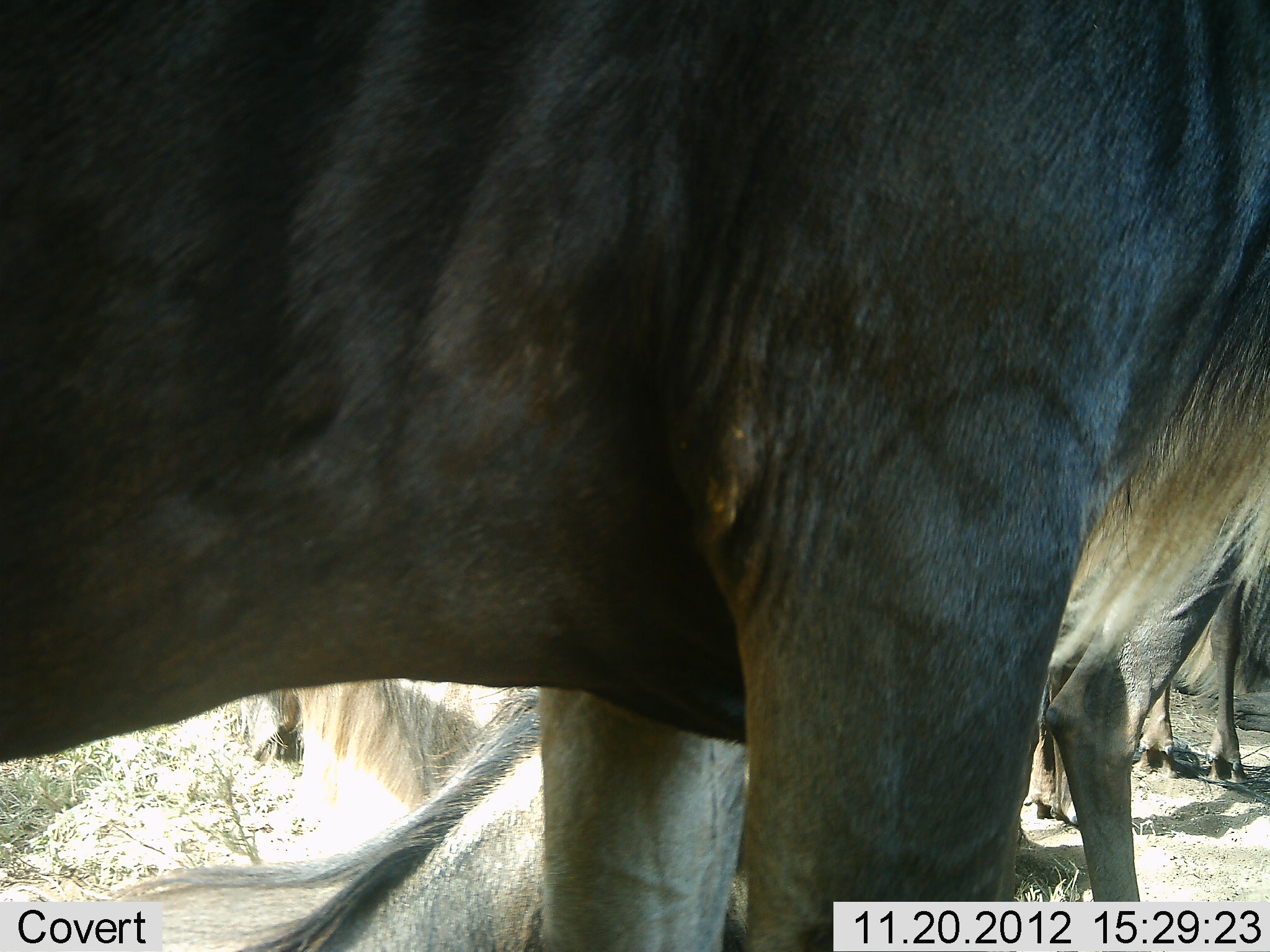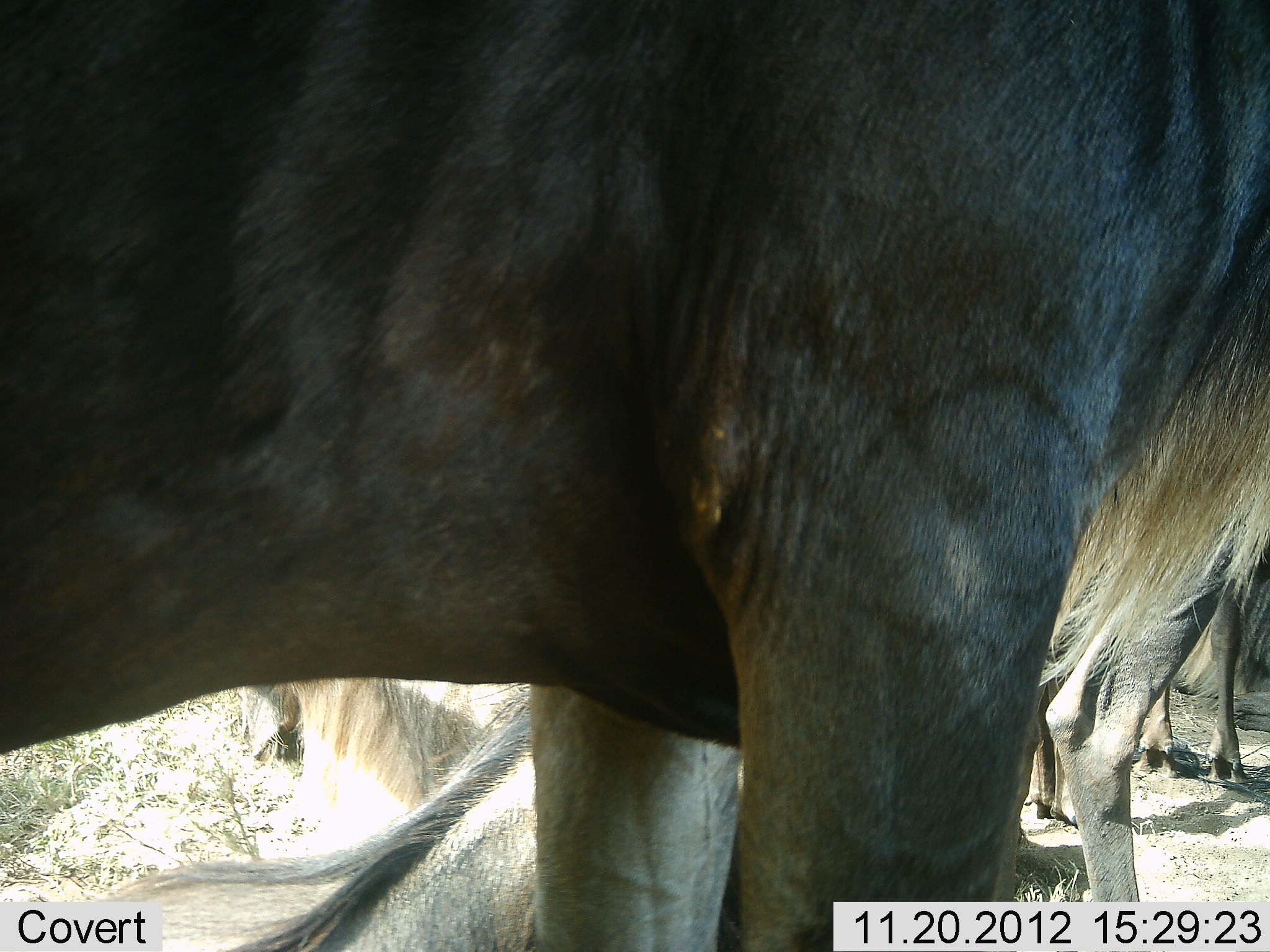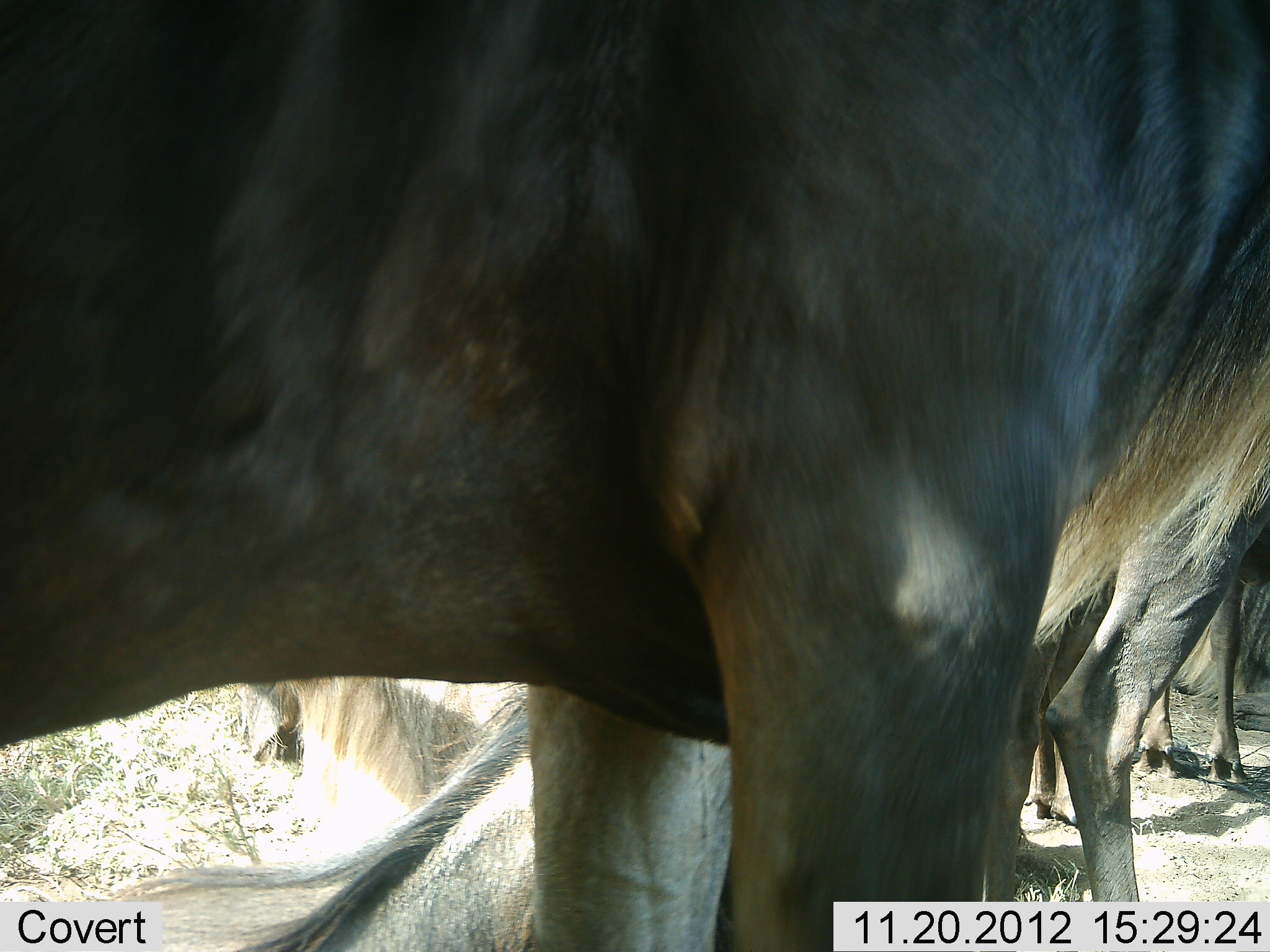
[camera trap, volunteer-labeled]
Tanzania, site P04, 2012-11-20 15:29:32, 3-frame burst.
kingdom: Animalia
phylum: Chordata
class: Mammalia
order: Artiodactyla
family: Bovidae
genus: Connochaetes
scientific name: Connochaetes taurinus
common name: blue wildebeest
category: wildebeest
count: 4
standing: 100%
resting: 90%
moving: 0%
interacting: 0%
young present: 0%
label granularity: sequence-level